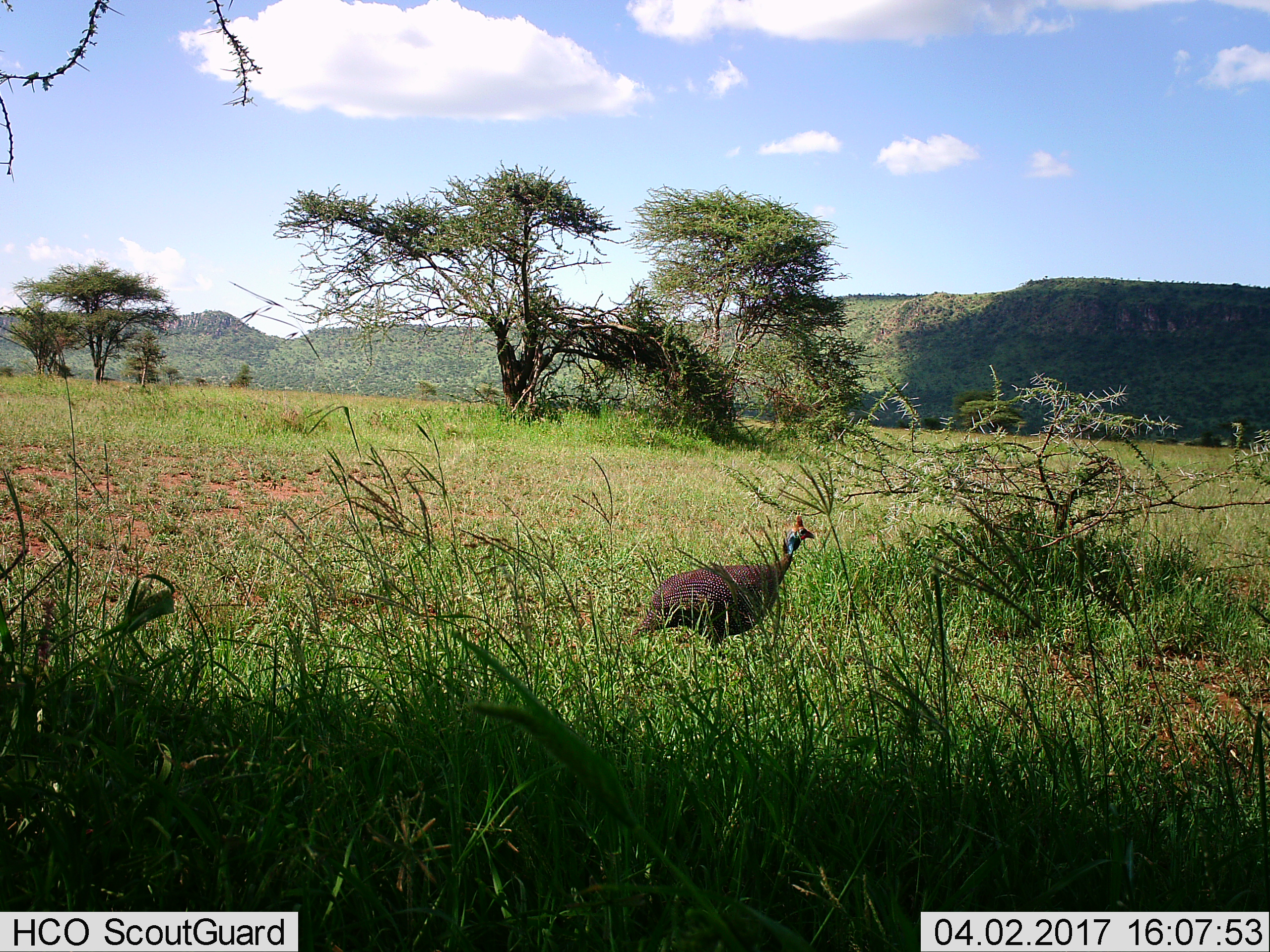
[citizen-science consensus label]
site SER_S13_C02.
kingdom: Animalia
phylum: Chordata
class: Aves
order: Galliformes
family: Numididae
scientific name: Numididae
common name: guineafowl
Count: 1.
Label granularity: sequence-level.